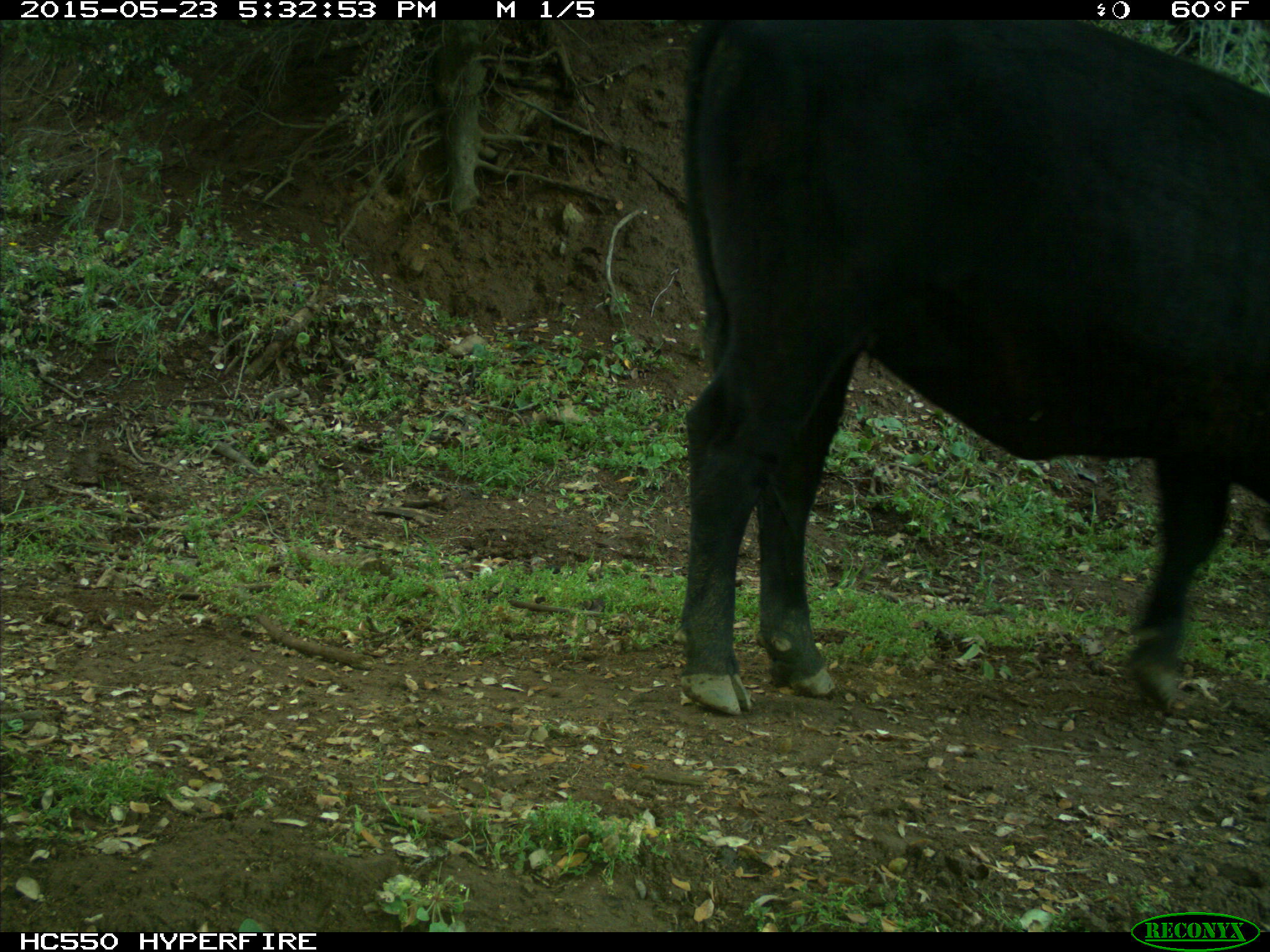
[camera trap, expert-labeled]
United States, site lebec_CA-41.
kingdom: Animalia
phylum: Chordata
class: Mammalia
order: Artiodactyla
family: Bovidae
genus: Bos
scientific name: Bos taurus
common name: domestic cow